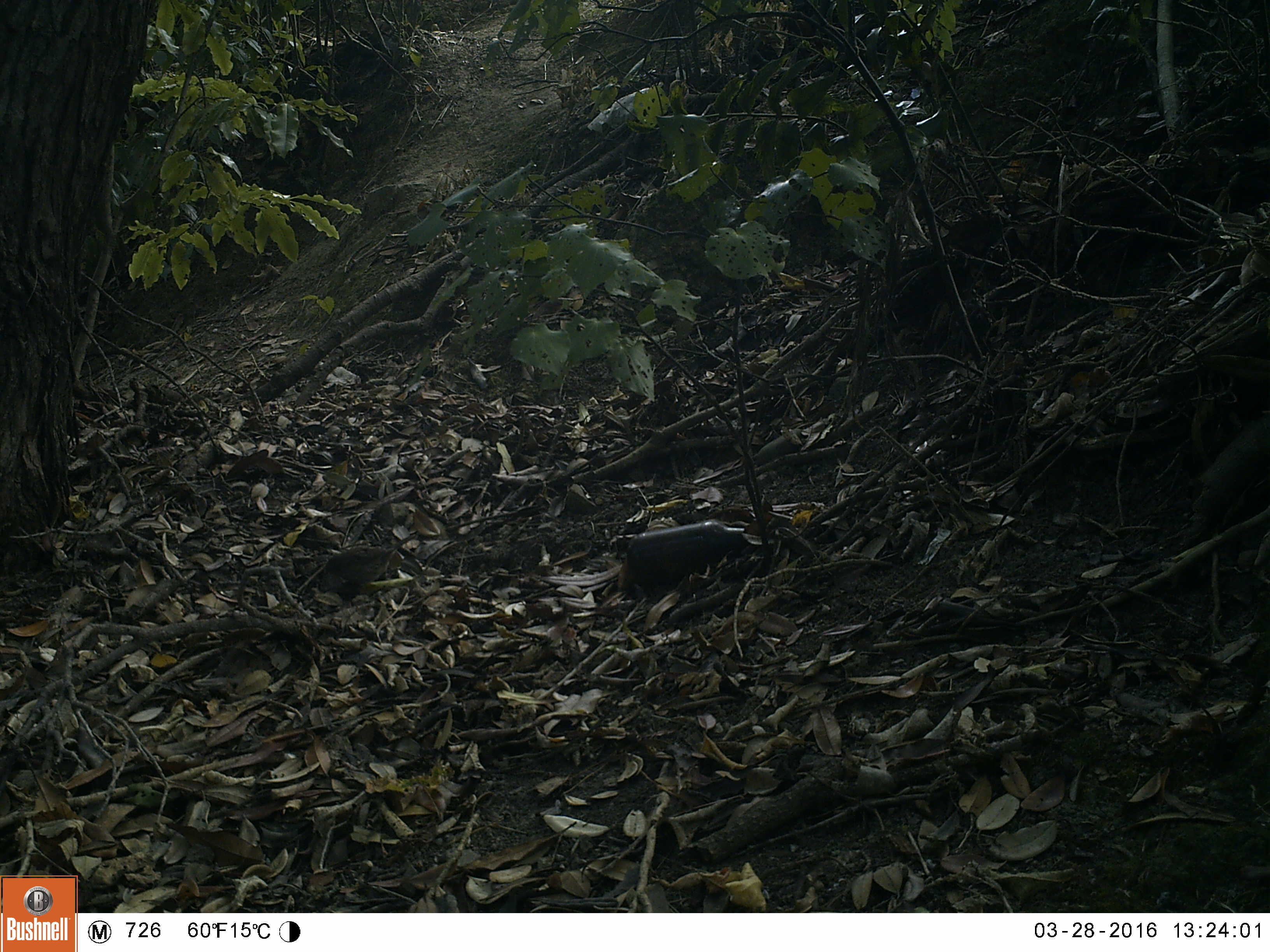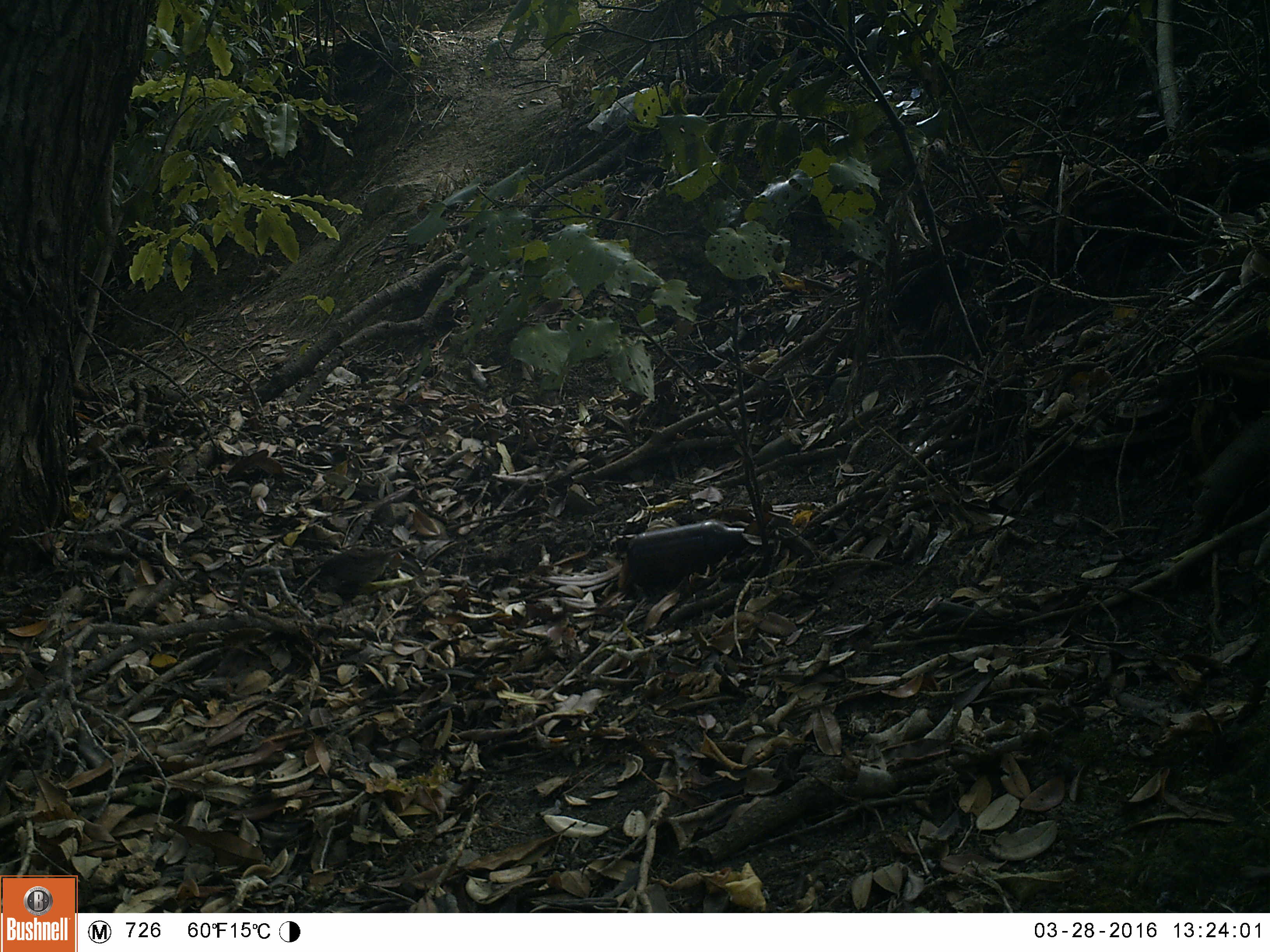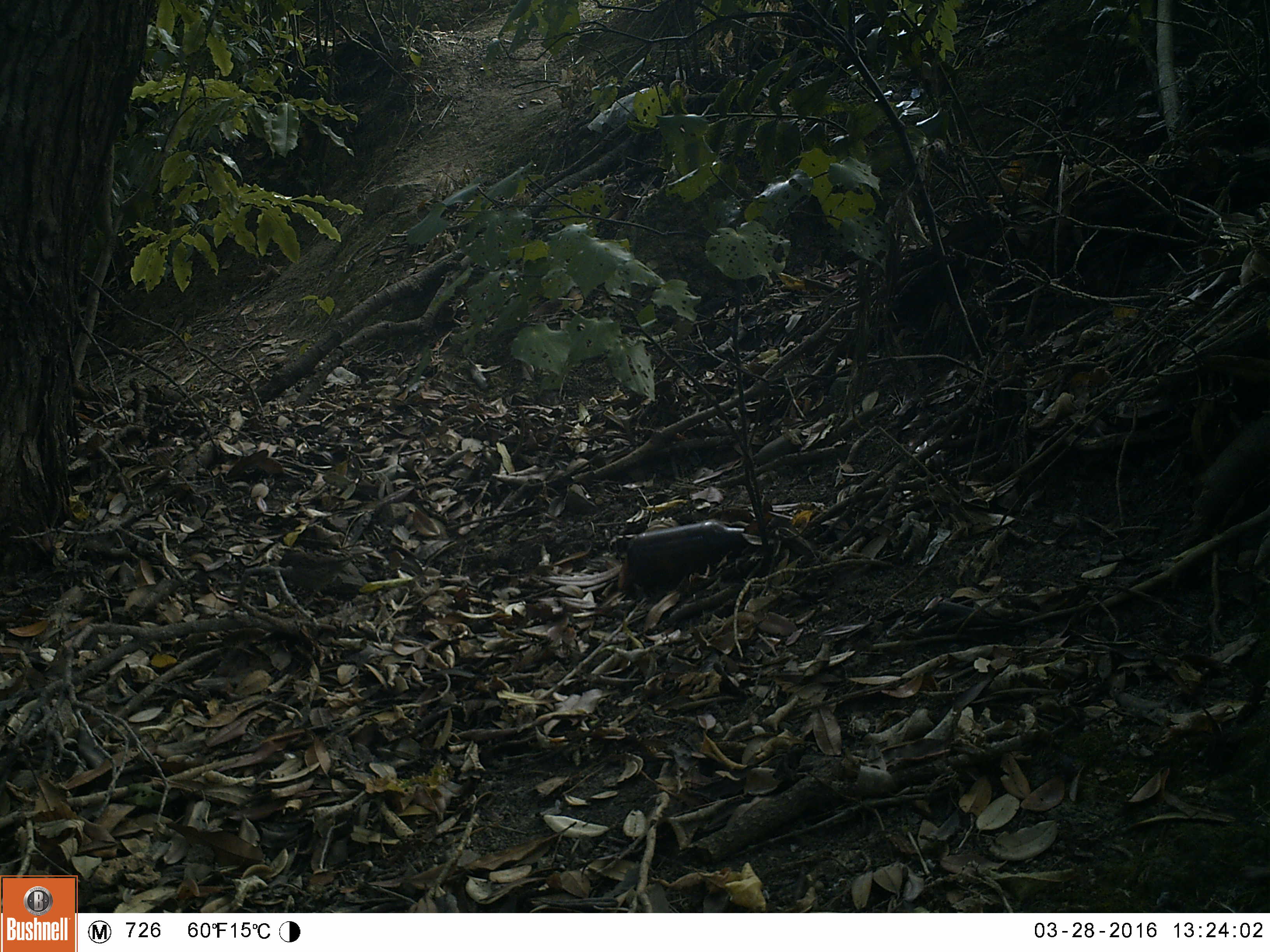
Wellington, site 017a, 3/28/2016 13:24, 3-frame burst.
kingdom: Animalia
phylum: Chordata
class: Aves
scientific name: Aves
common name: bird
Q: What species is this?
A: Bird (Aves).